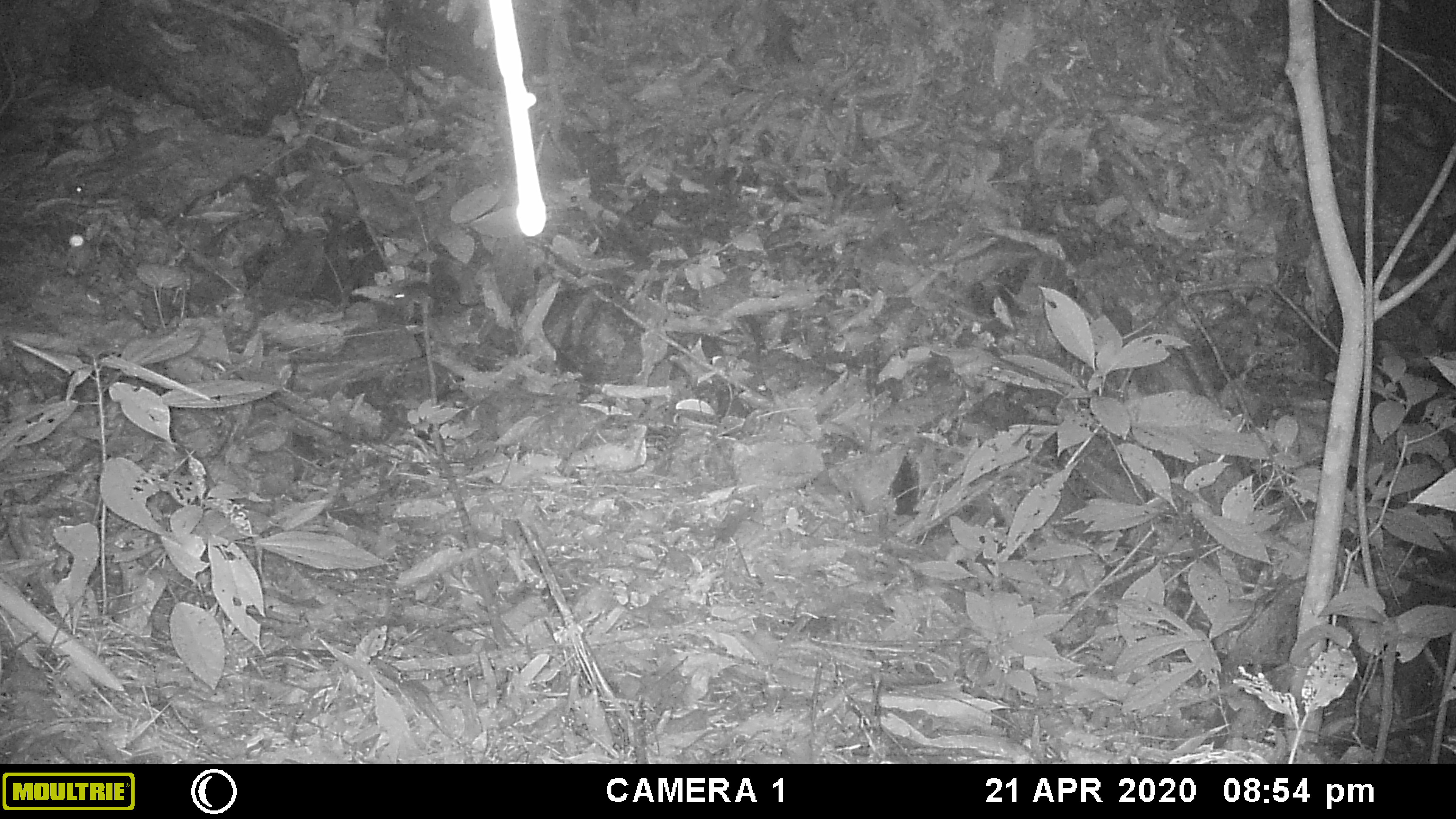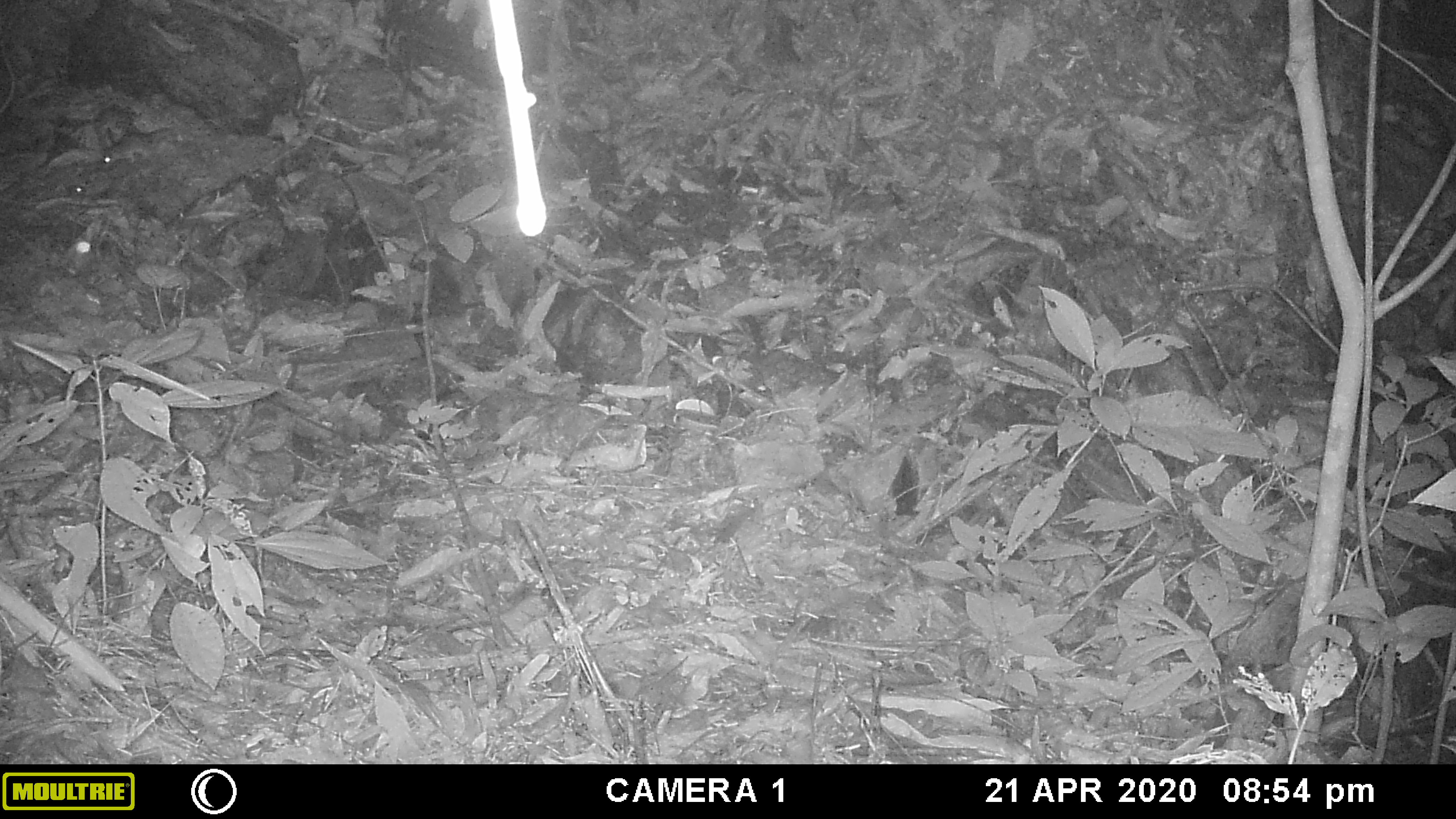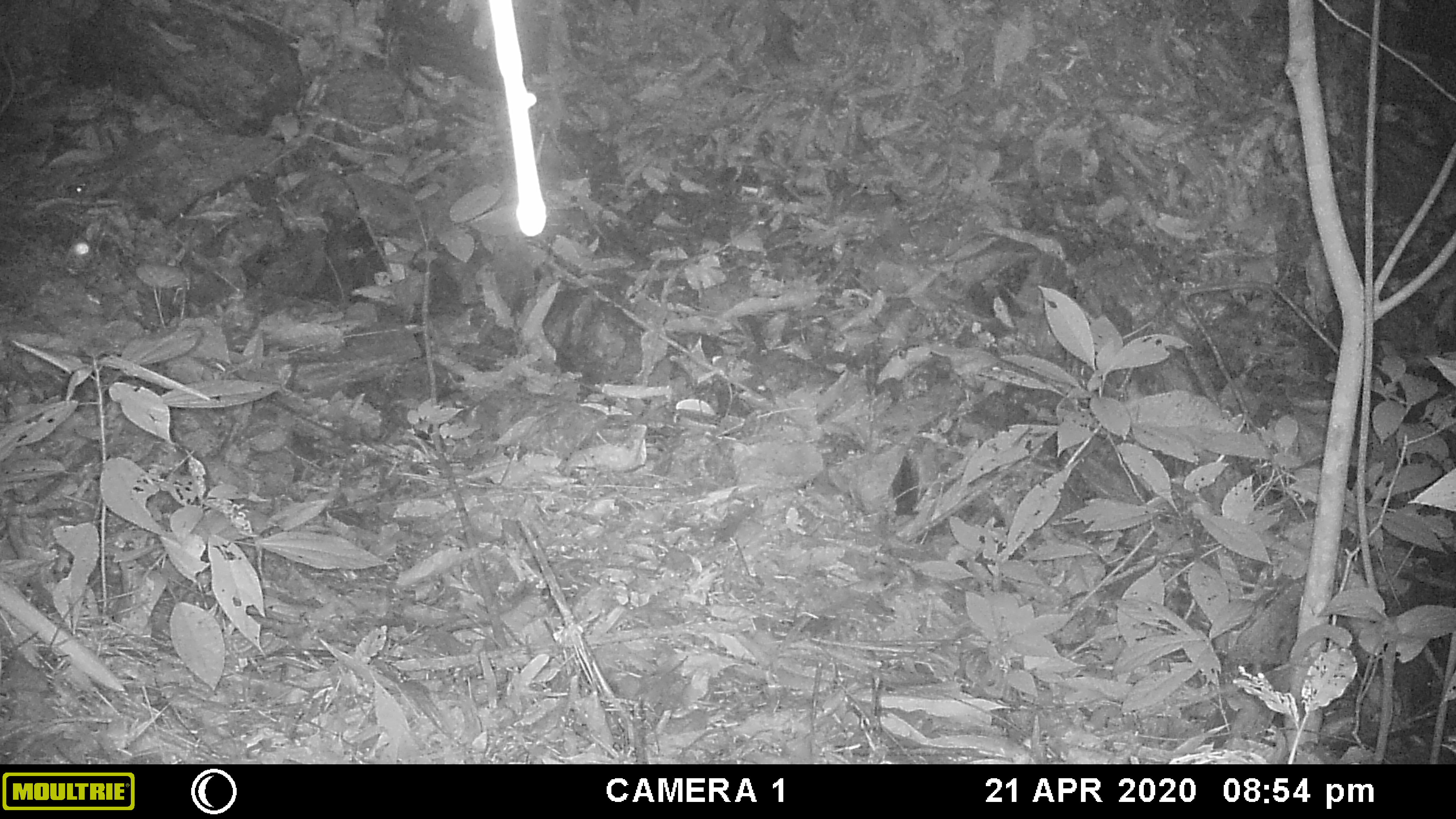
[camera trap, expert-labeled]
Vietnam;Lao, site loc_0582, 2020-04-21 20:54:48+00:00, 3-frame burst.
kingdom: Animalia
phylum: Chordata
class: Mammalia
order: Rodentia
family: Muridae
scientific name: Muridae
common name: old-world mice and rats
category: unidentified murid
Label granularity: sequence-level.